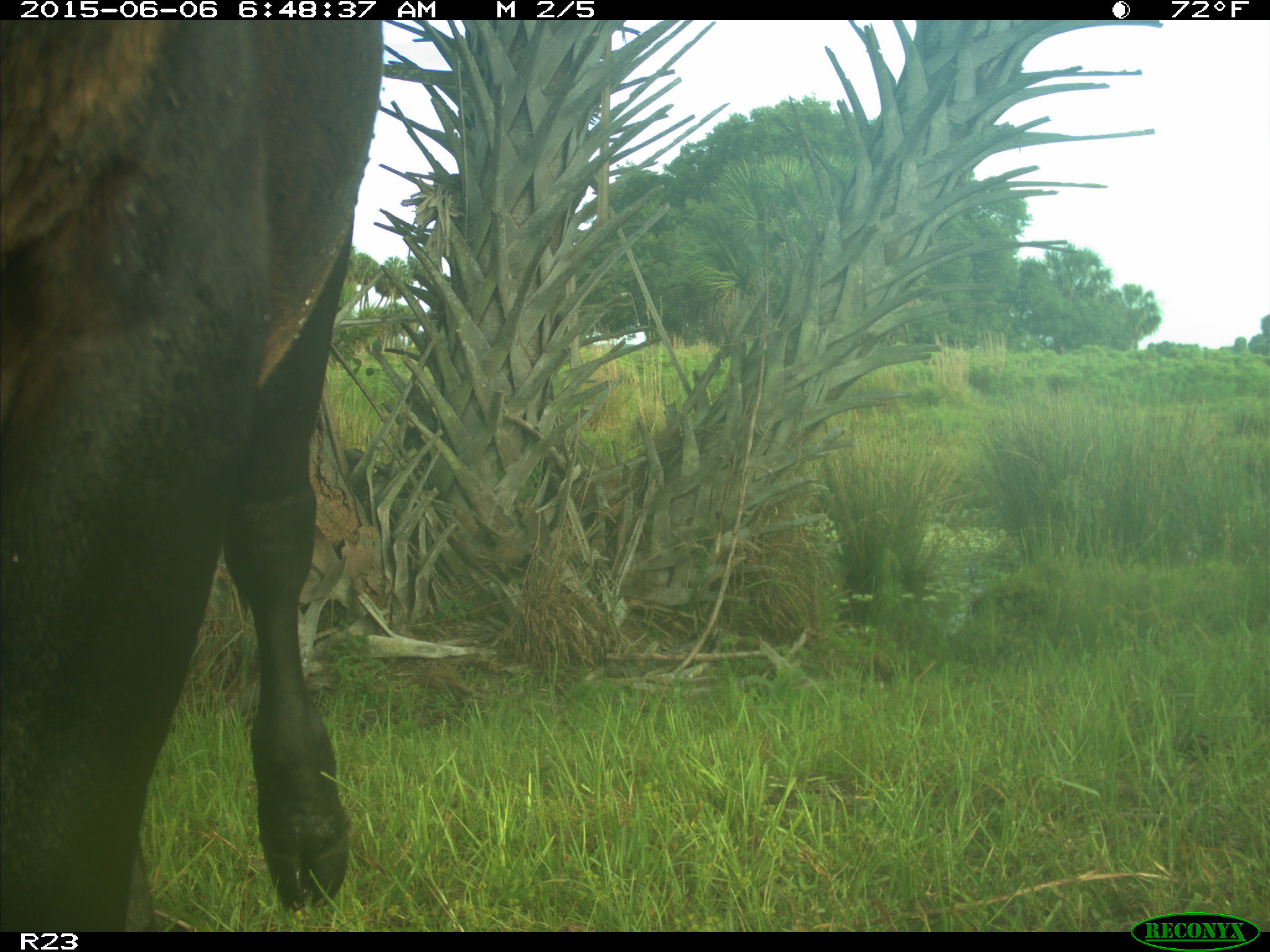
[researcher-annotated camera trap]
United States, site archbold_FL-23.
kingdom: Animalia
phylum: Chordata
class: Mammalia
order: Artiodactyla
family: Bovidae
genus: Bos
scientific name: Bos taurus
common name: domestic cow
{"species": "Bos taurus (domestic cow)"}